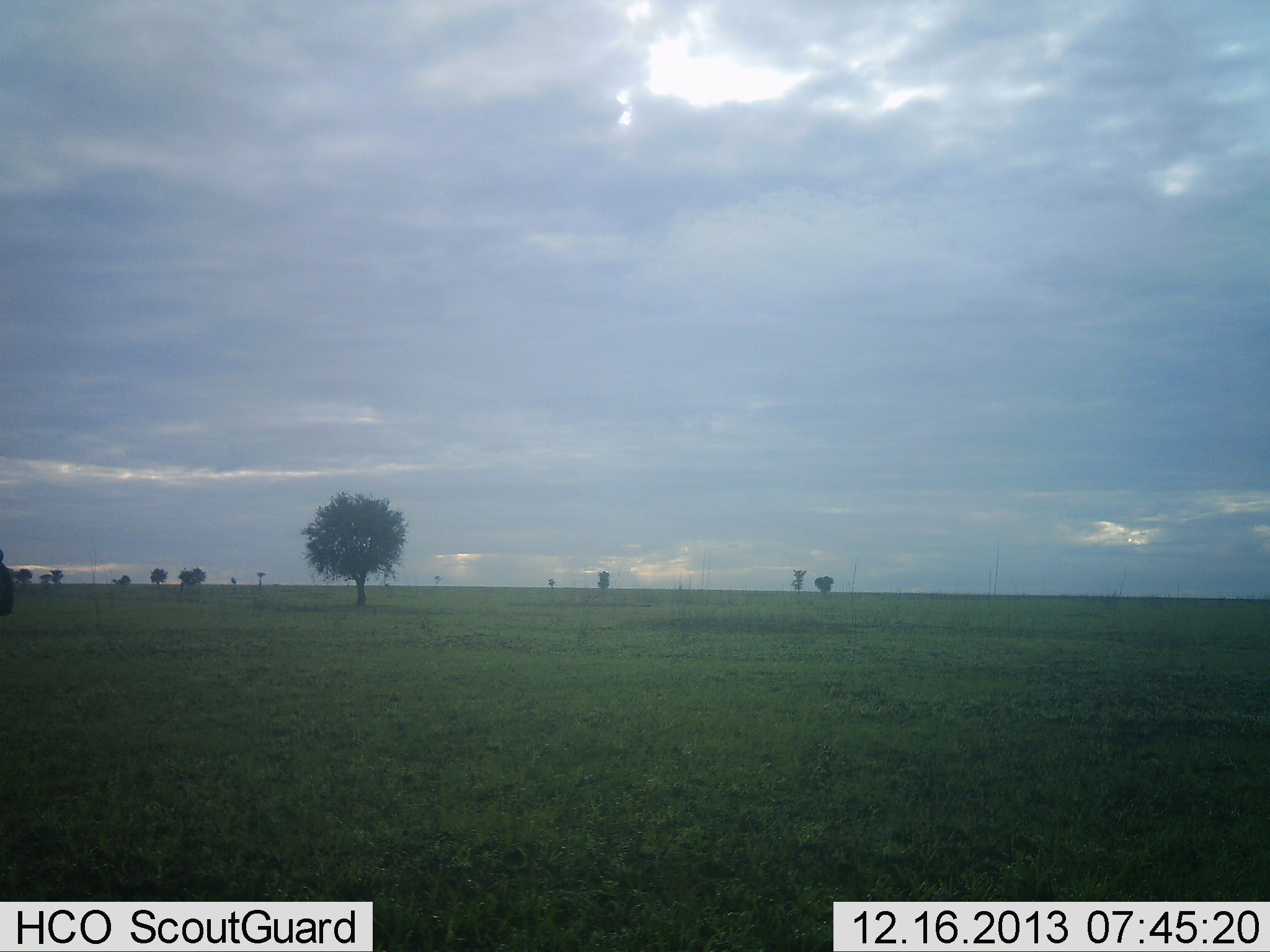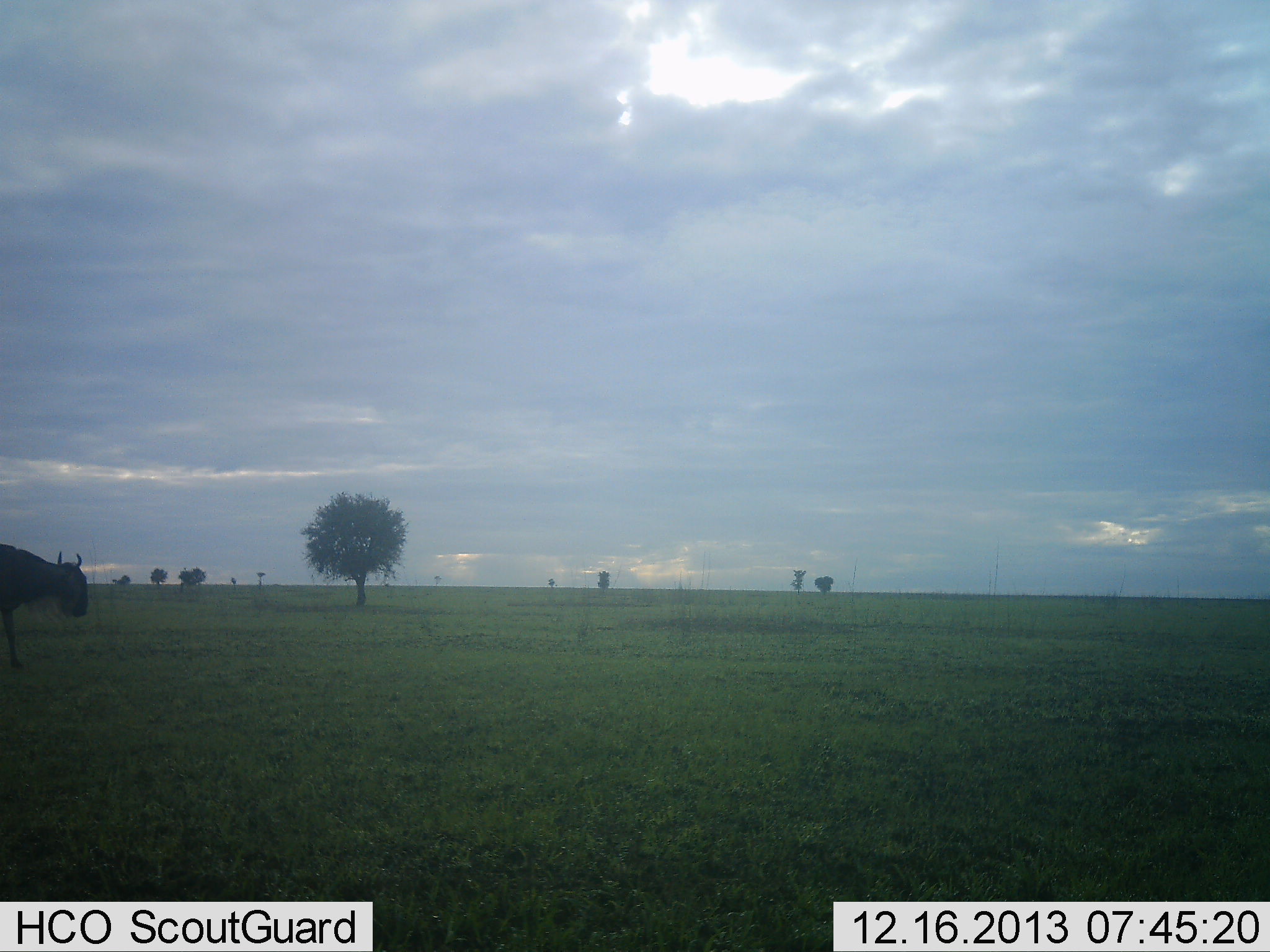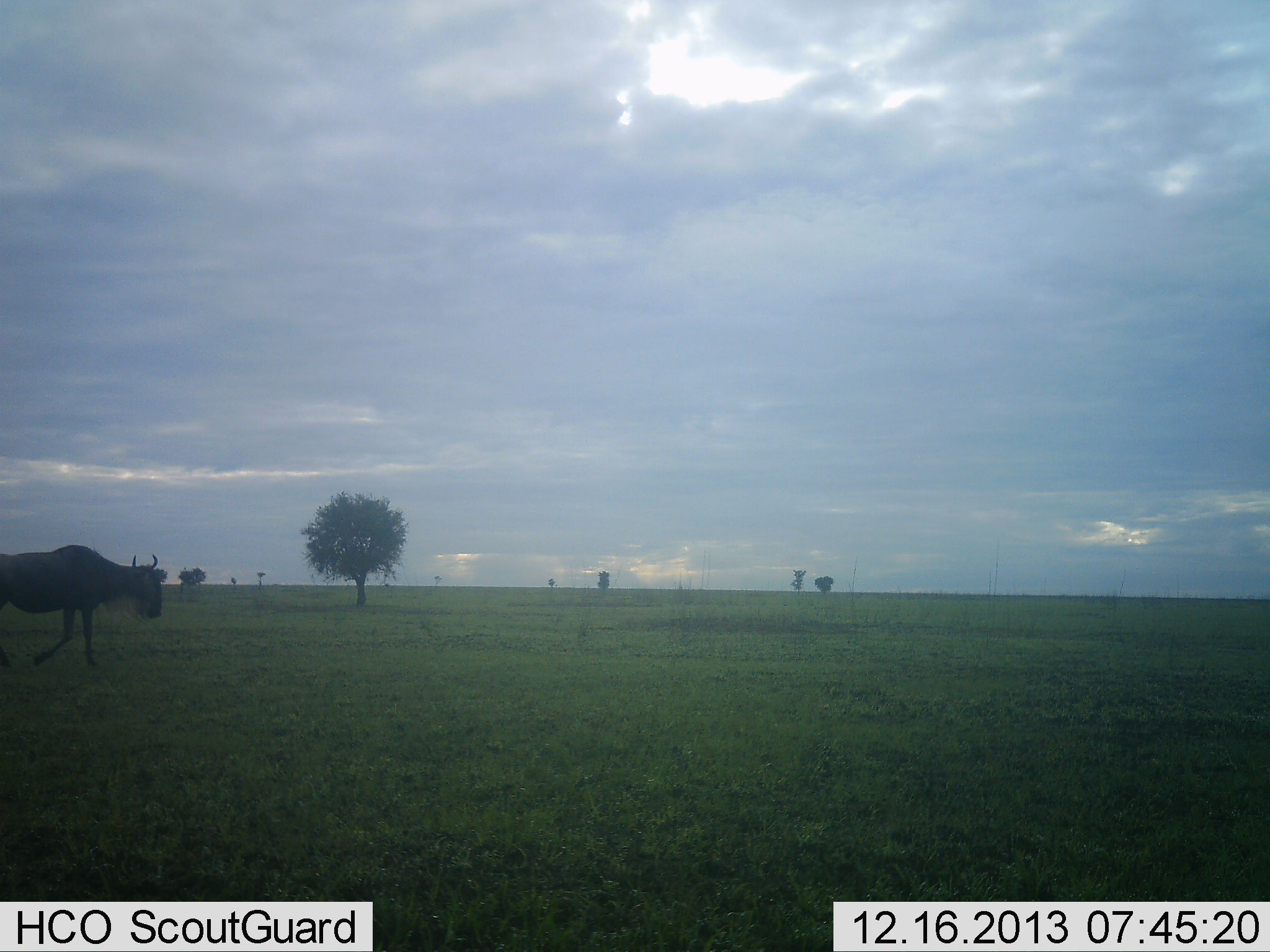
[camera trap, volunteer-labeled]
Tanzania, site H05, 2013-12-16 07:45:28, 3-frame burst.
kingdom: Animalia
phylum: Chordata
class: Mammalia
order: Artiodactyla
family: Bovidae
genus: Connochaetes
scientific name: Connochaetes taurinus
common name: blue wildebeest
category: wildebeest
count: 1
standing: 0%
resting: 0%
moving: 100%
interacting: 0%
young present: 0%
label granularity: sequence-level